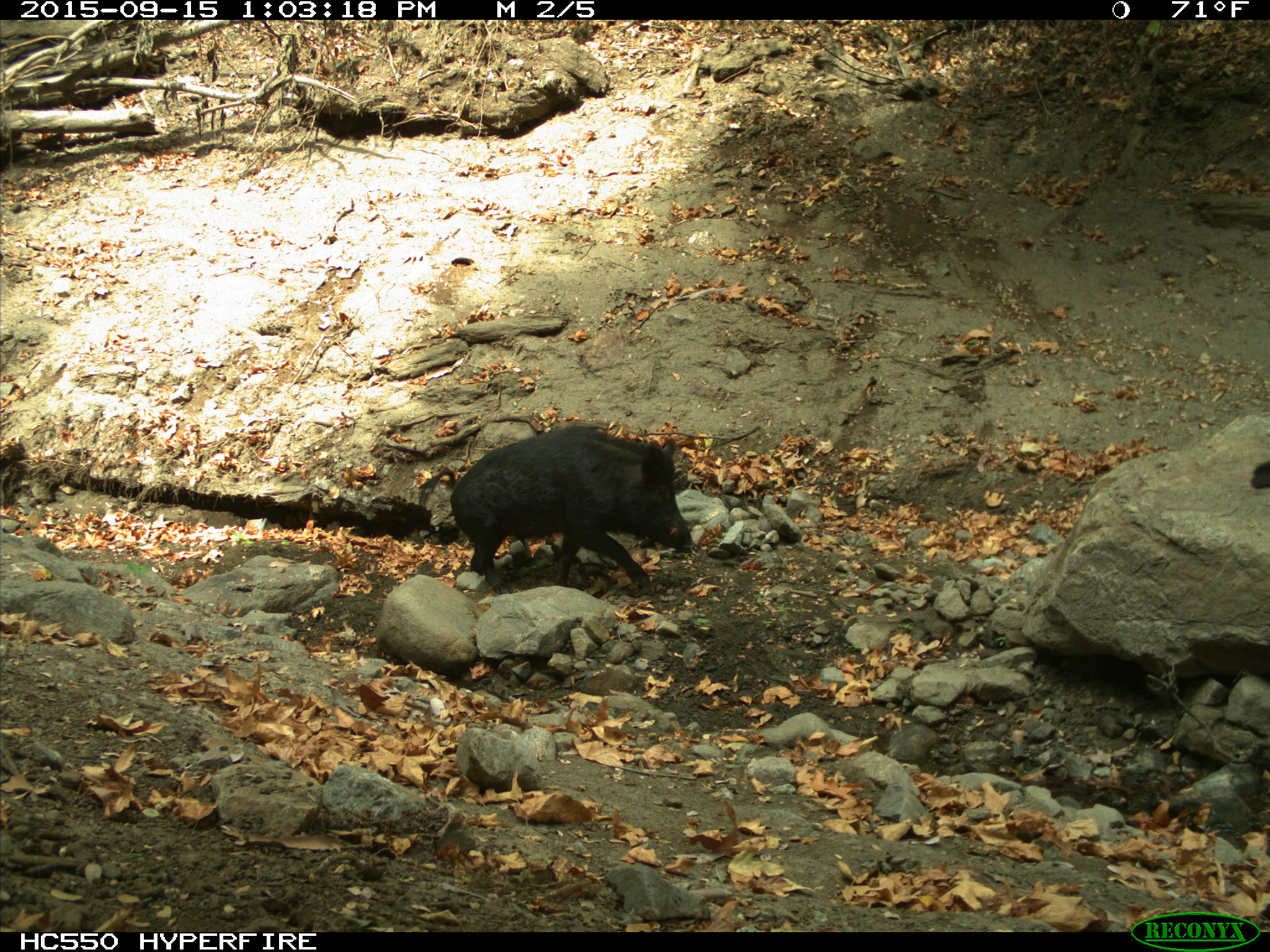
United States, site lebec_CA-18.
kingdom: Animalia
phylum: Chordata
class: Mammalia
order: Artiodactyla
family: Suidae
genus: Sus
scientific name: Sus scrofa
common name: wild boar